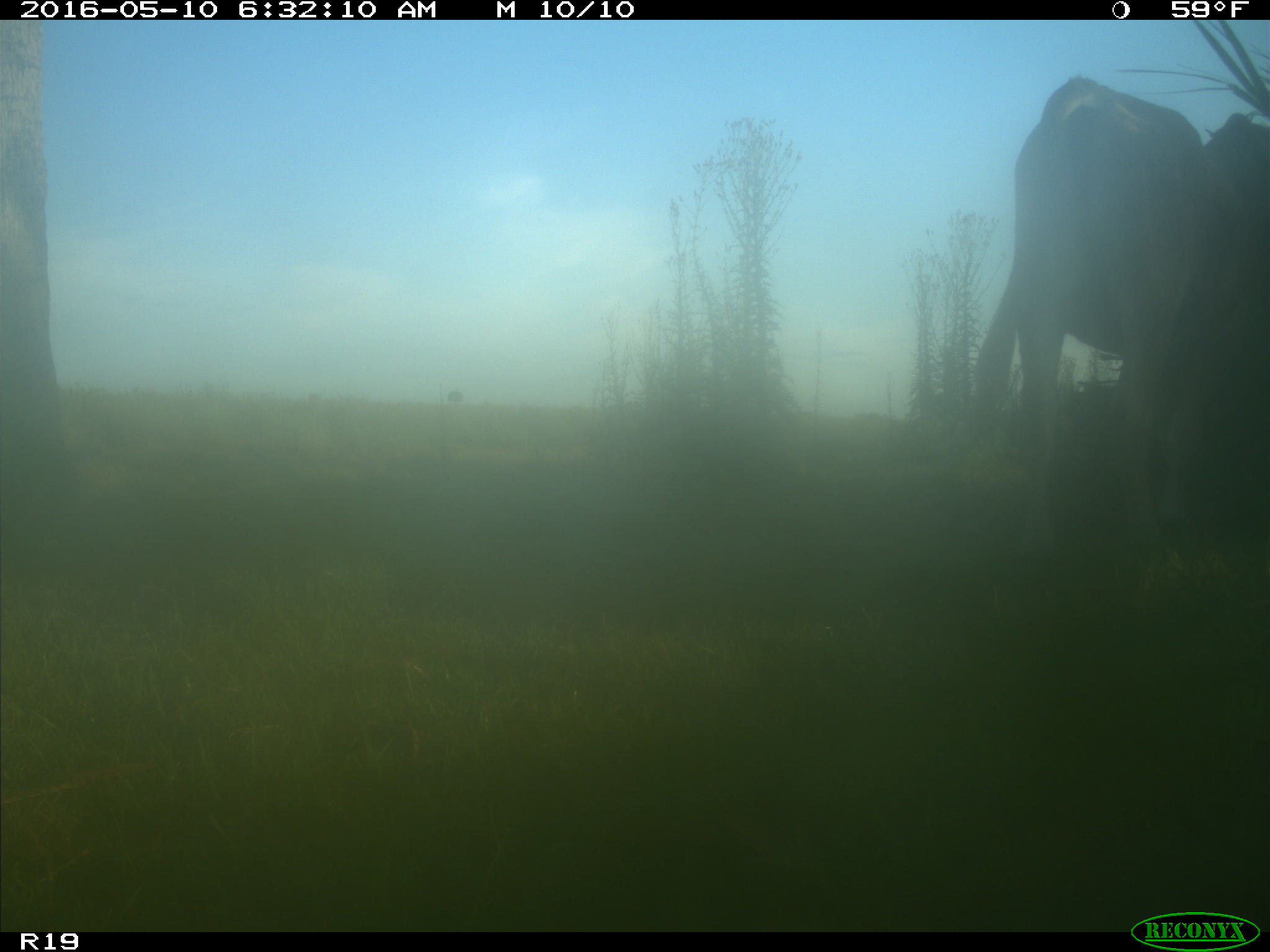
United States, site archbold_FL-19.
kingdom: Animalia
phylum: Chordata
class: Mammalia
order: Artiodactyla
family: Bovidae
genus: Bos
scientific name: Bos taurus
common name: domestic cow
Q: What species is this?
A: Bos taurus (domestic cow).